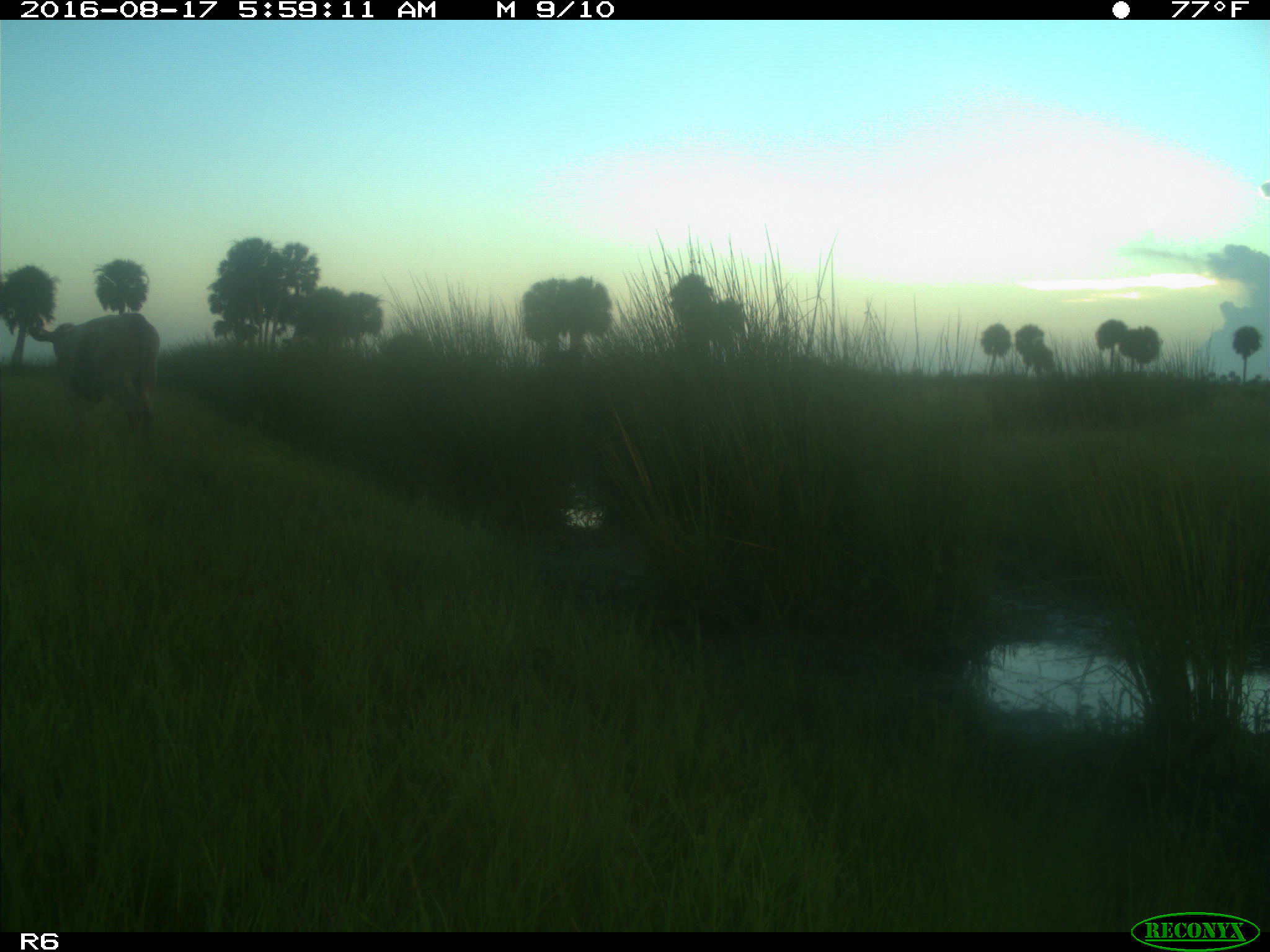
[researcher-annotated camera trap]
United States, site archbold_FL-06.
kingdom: Animalia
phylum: Chordata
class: Mammalia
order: Artiodactyla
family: Bovidae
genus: Bos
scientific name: Bos taurus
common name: domestic cow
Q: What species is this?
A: Bos taurus (domestic cow).